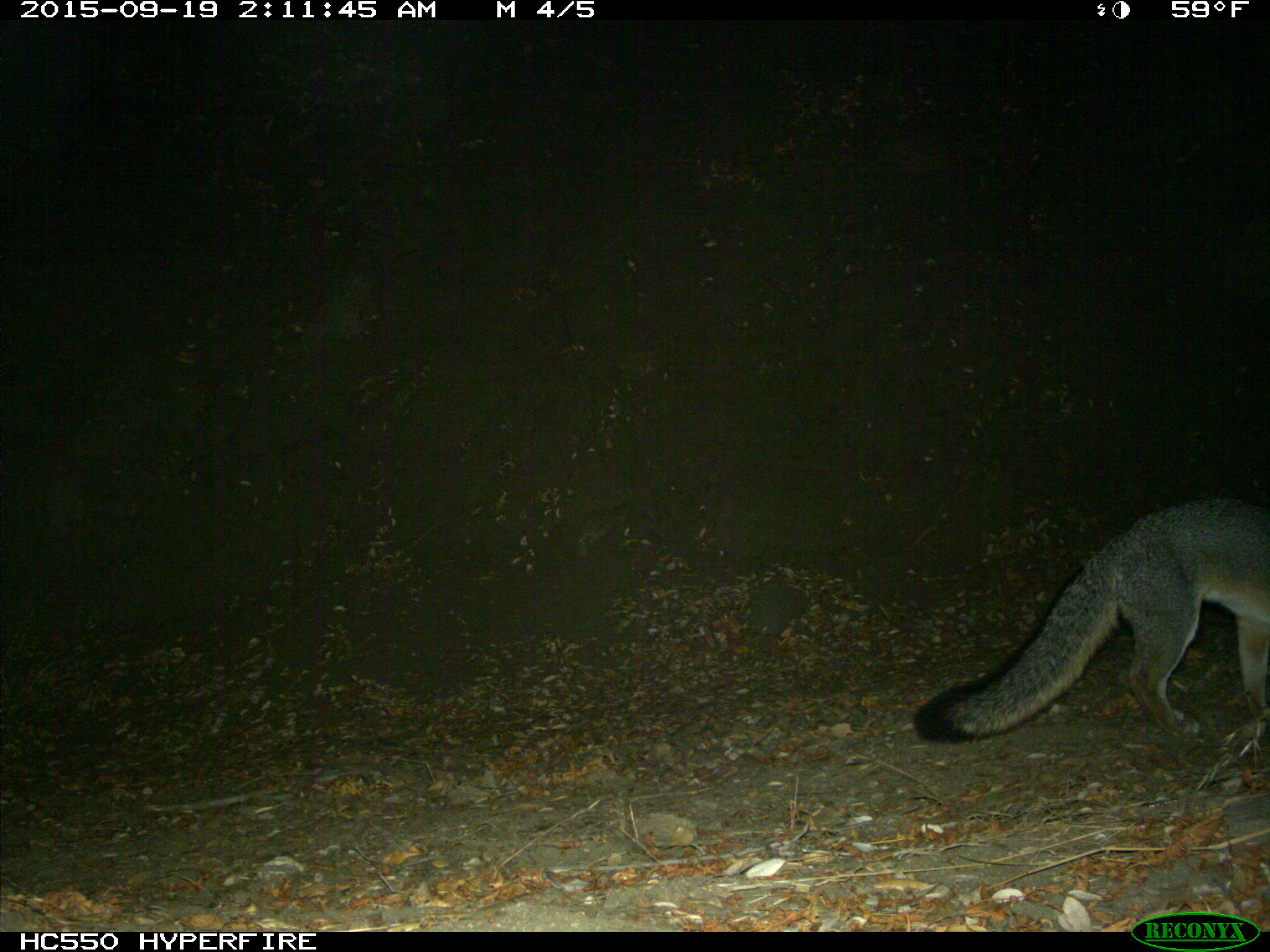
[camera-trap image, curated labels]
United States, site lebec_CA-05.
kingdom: Animalia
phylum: Chordata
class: Mammalia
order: Carnivora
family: Canidae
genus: Urocyon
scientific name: Urocyon cinereoargenteus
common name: gray fox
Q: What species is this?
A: Urocyon cinereoargenteus (gray fox).